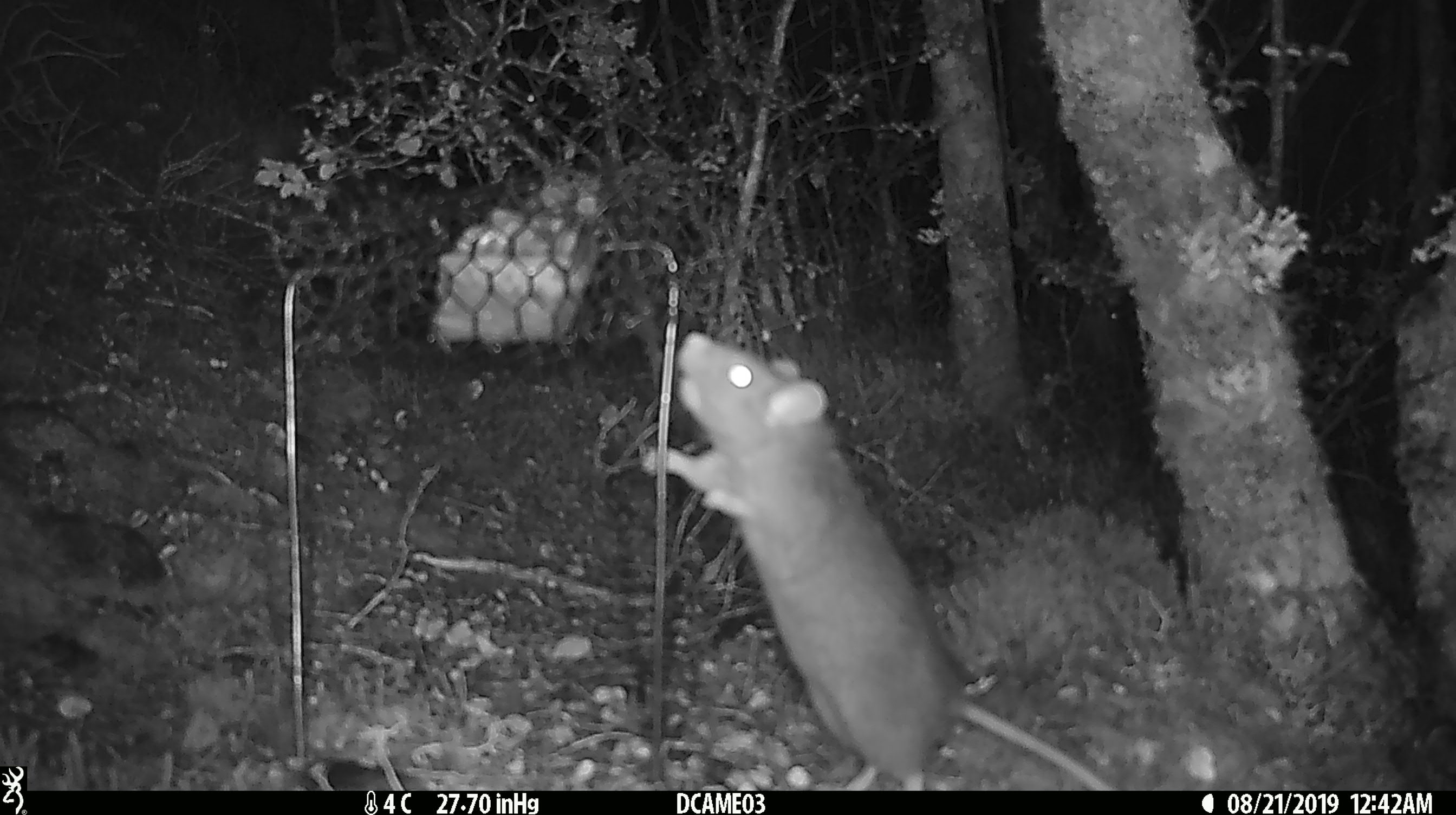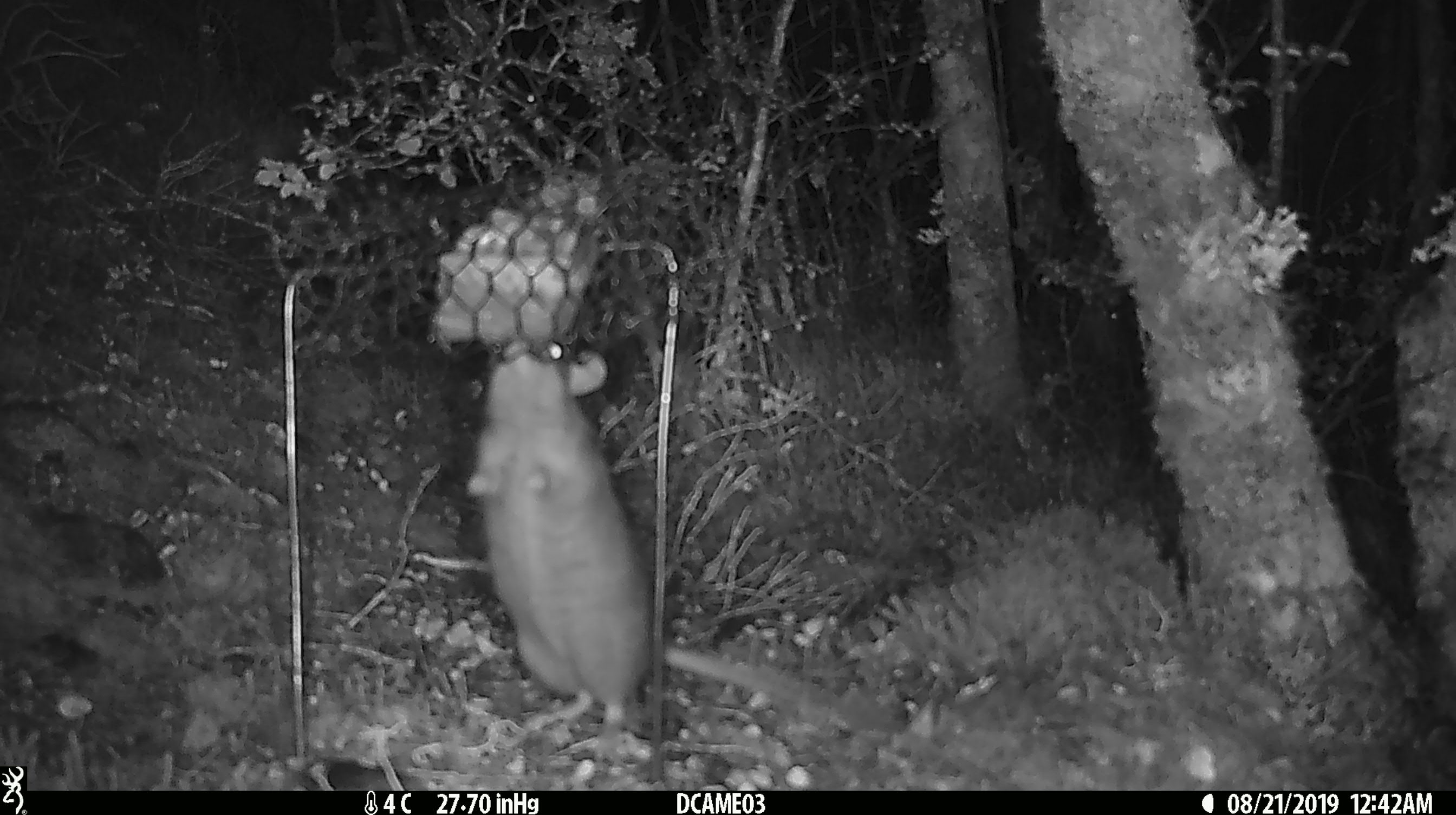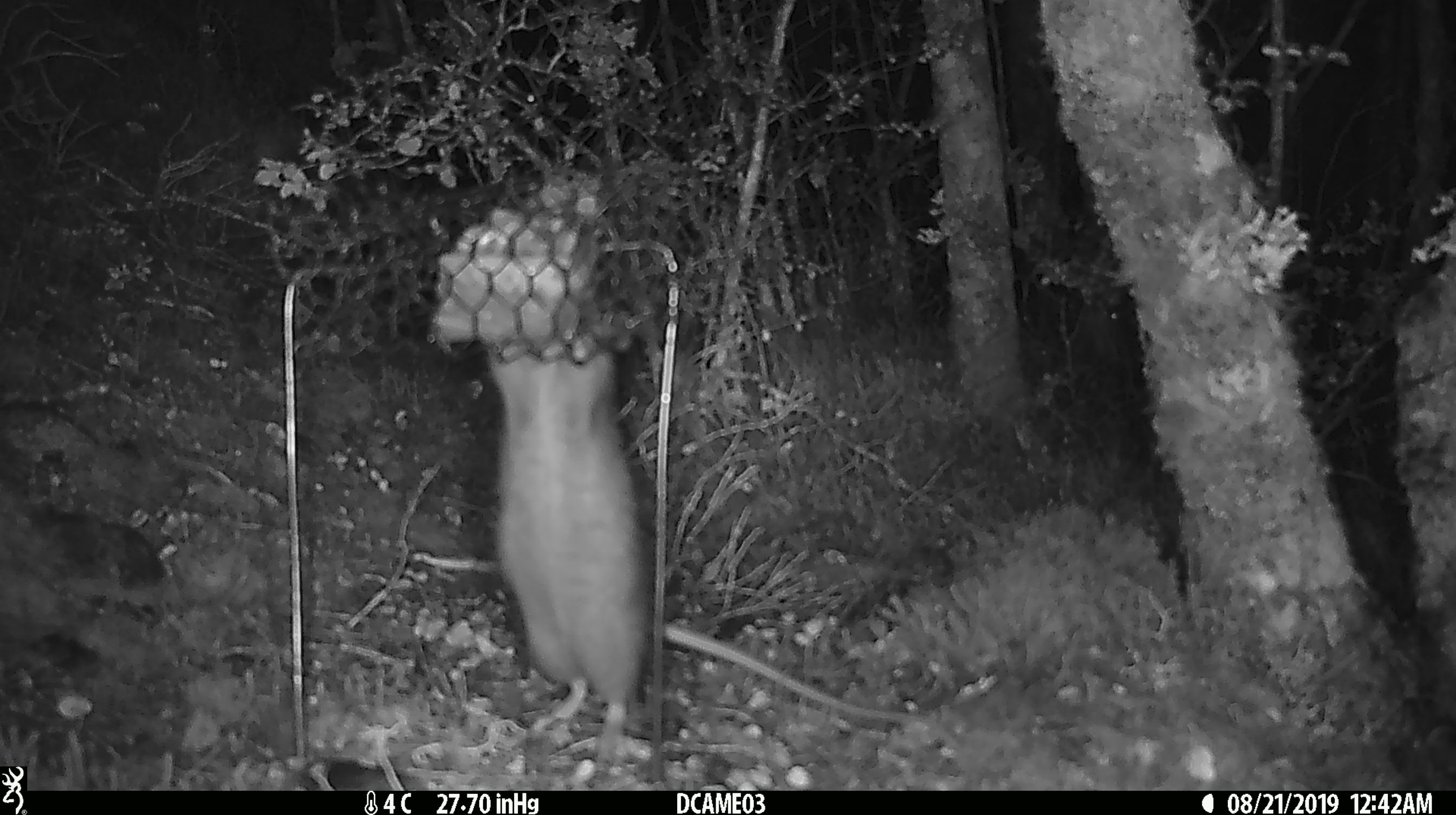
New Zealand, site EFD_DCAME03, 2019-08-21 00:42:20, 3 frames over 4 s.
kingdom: Animalia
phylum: Chordata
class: Mammalia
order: Rodentia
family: Muridae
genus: Rattus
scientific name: Rattus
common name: rat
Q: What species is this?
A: Rat (Rattus).